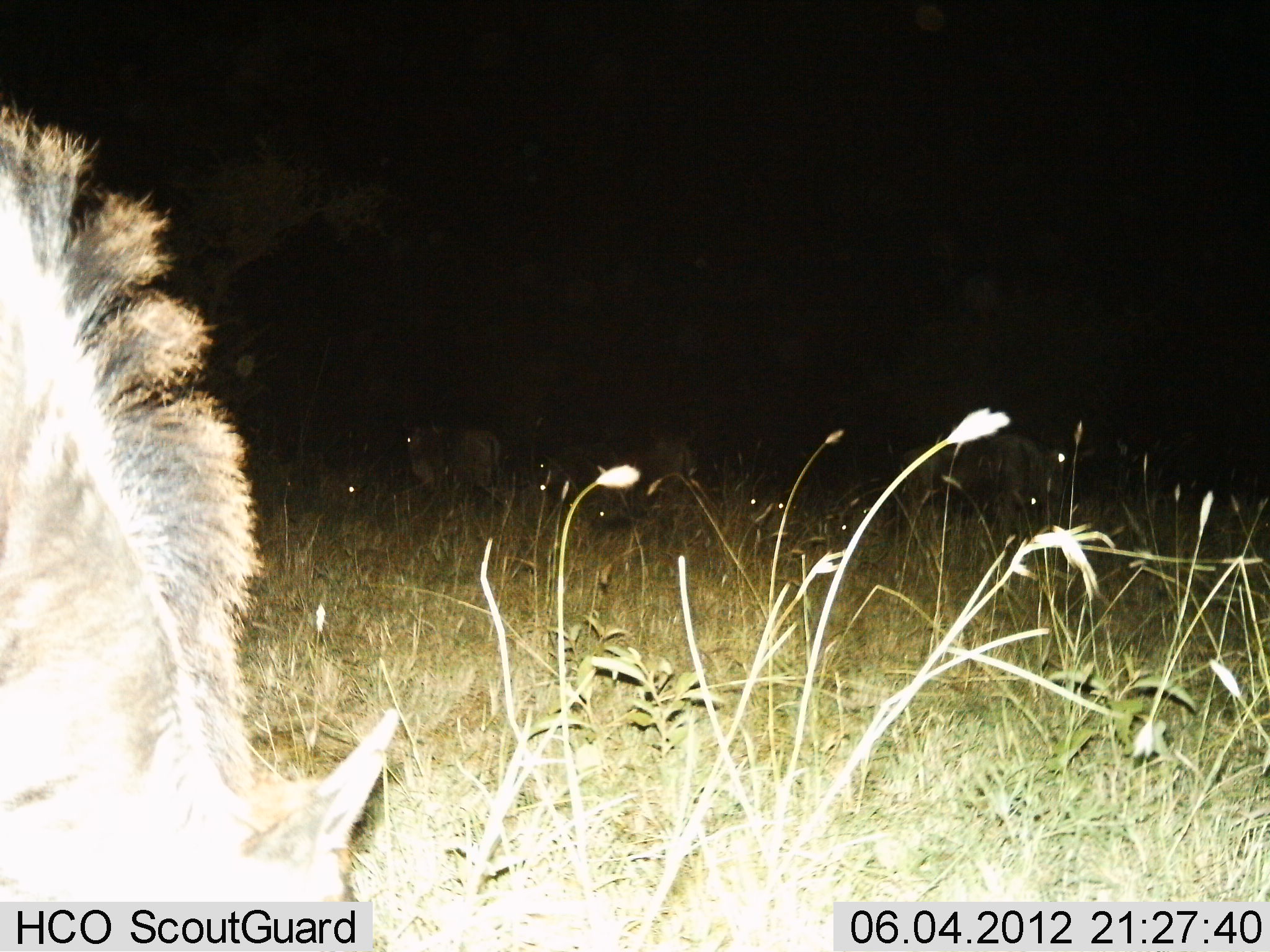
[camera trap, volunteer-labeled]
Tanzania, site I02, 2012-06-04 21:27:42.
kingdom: Animalia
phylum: Chordata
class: Mammalia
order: Artiodactyla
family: Bovidae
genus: Connochaetes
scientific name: Connochaetes taurinus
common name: blue wildebeest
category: wildebeest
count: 6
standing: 67%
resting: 0%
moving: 22%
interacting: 0%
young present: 0%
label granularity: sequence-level